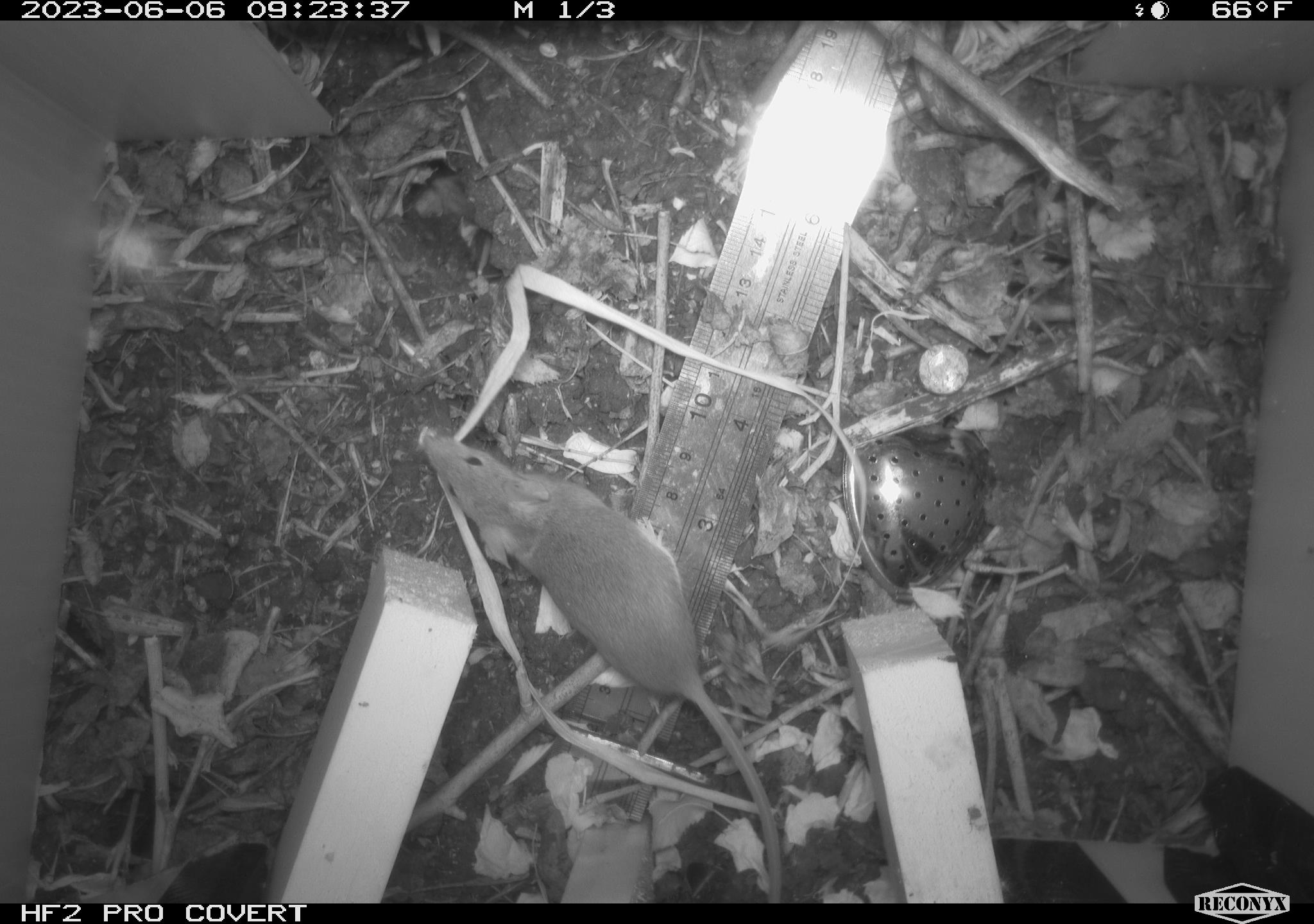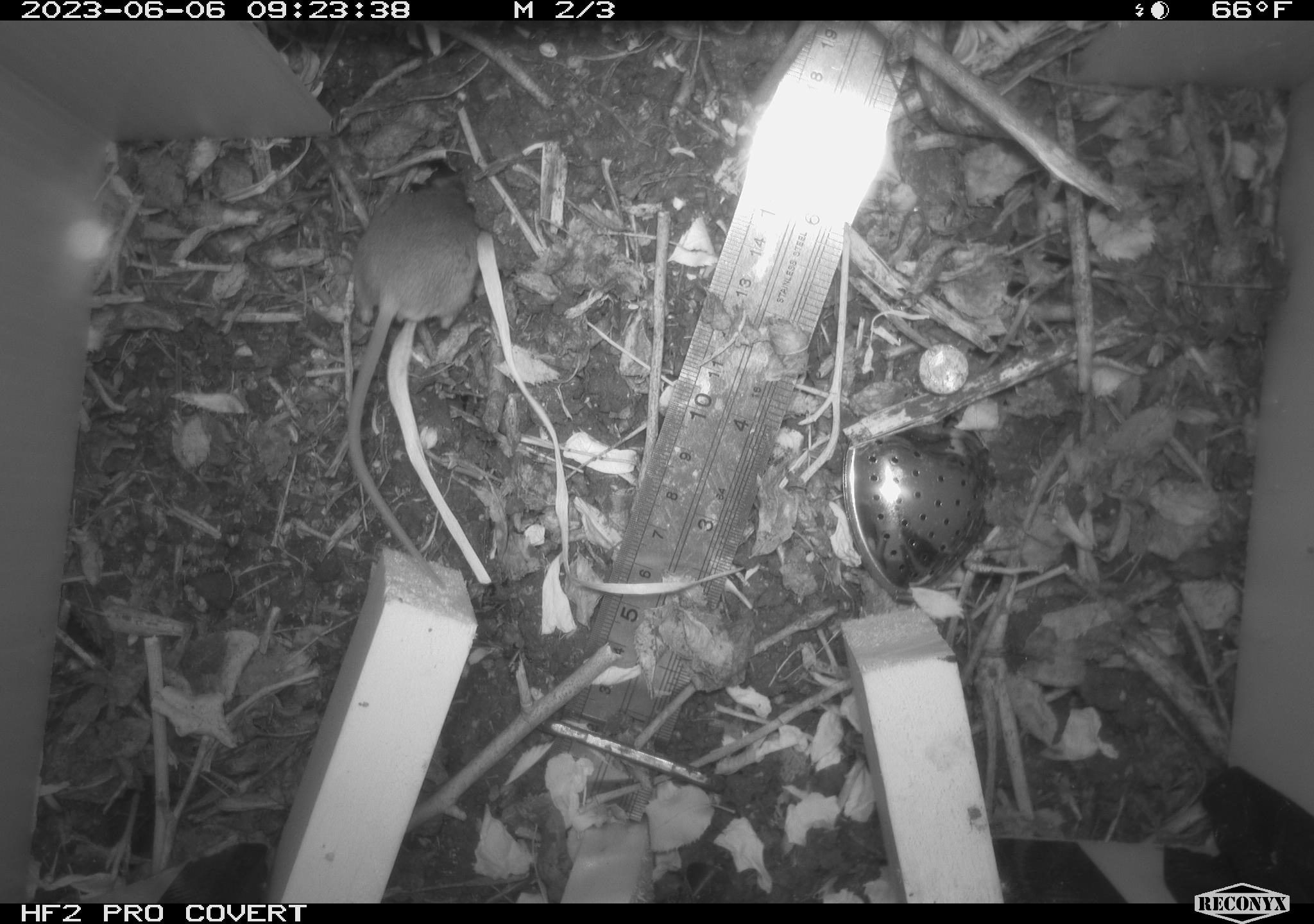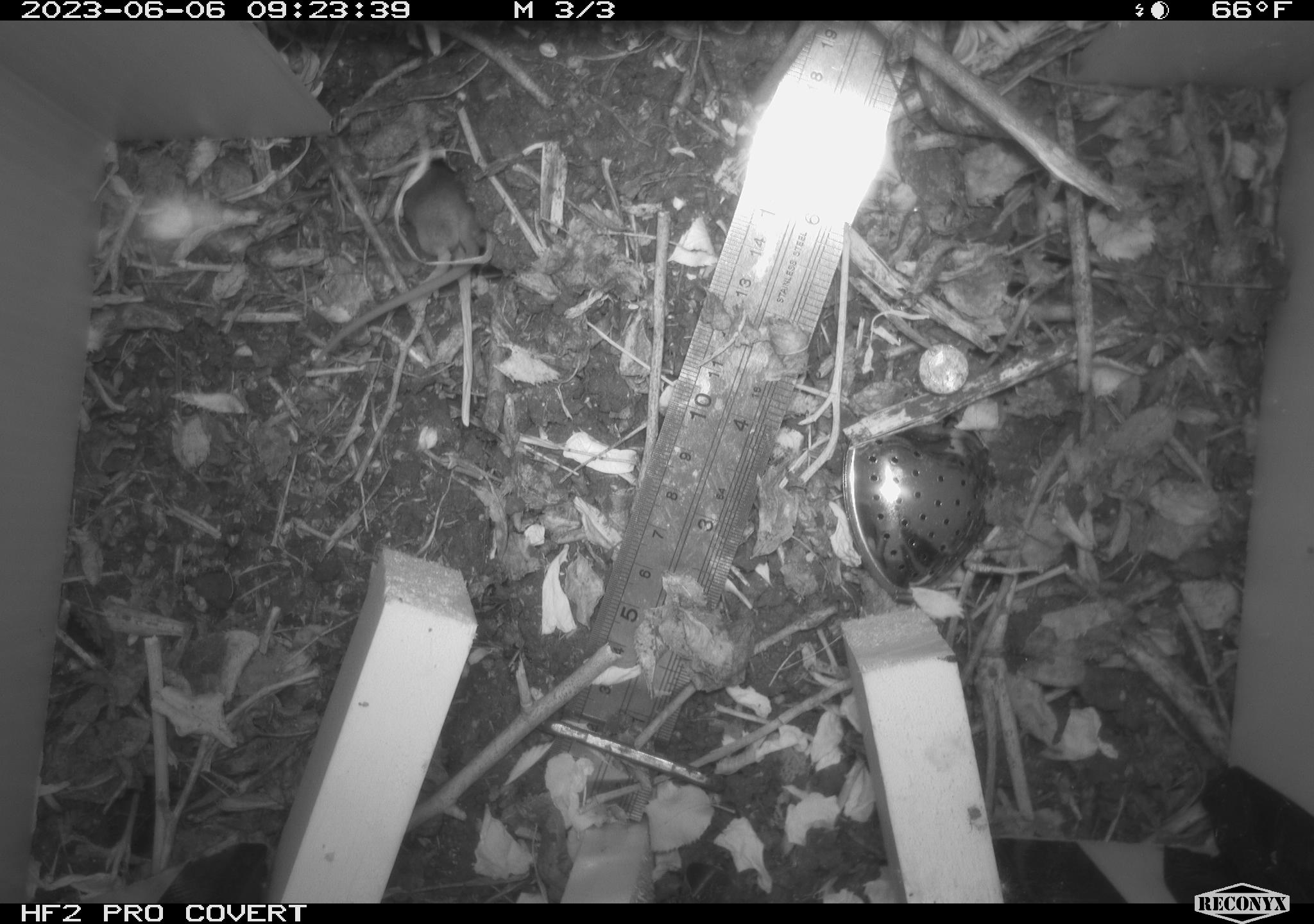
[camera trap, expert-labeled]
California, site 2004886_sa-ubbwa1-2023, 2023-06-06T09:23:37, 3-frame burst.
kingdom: Animalia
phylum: Chordata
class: Mammalia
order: Rodentia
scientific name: Rodentia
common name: rodent